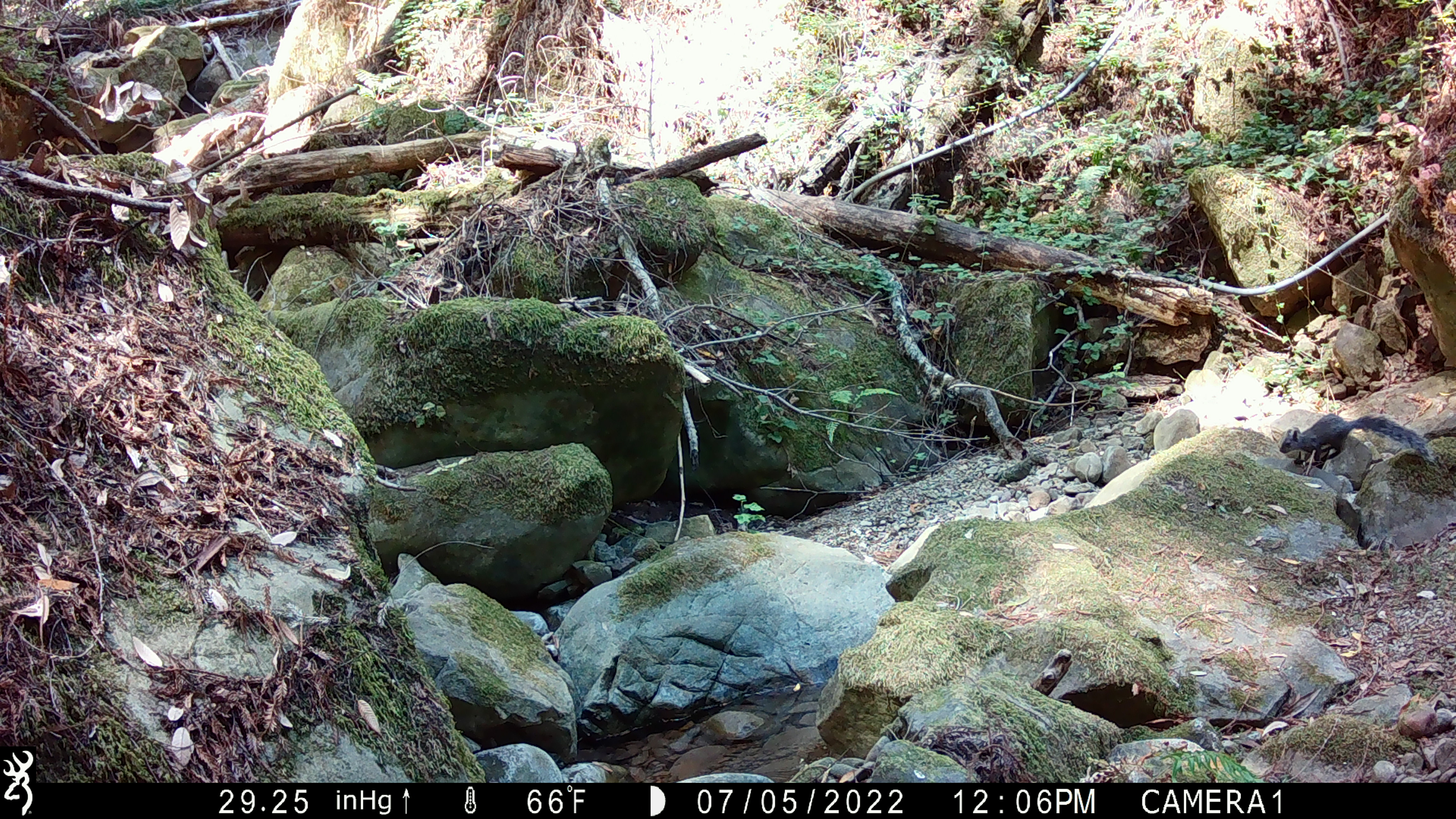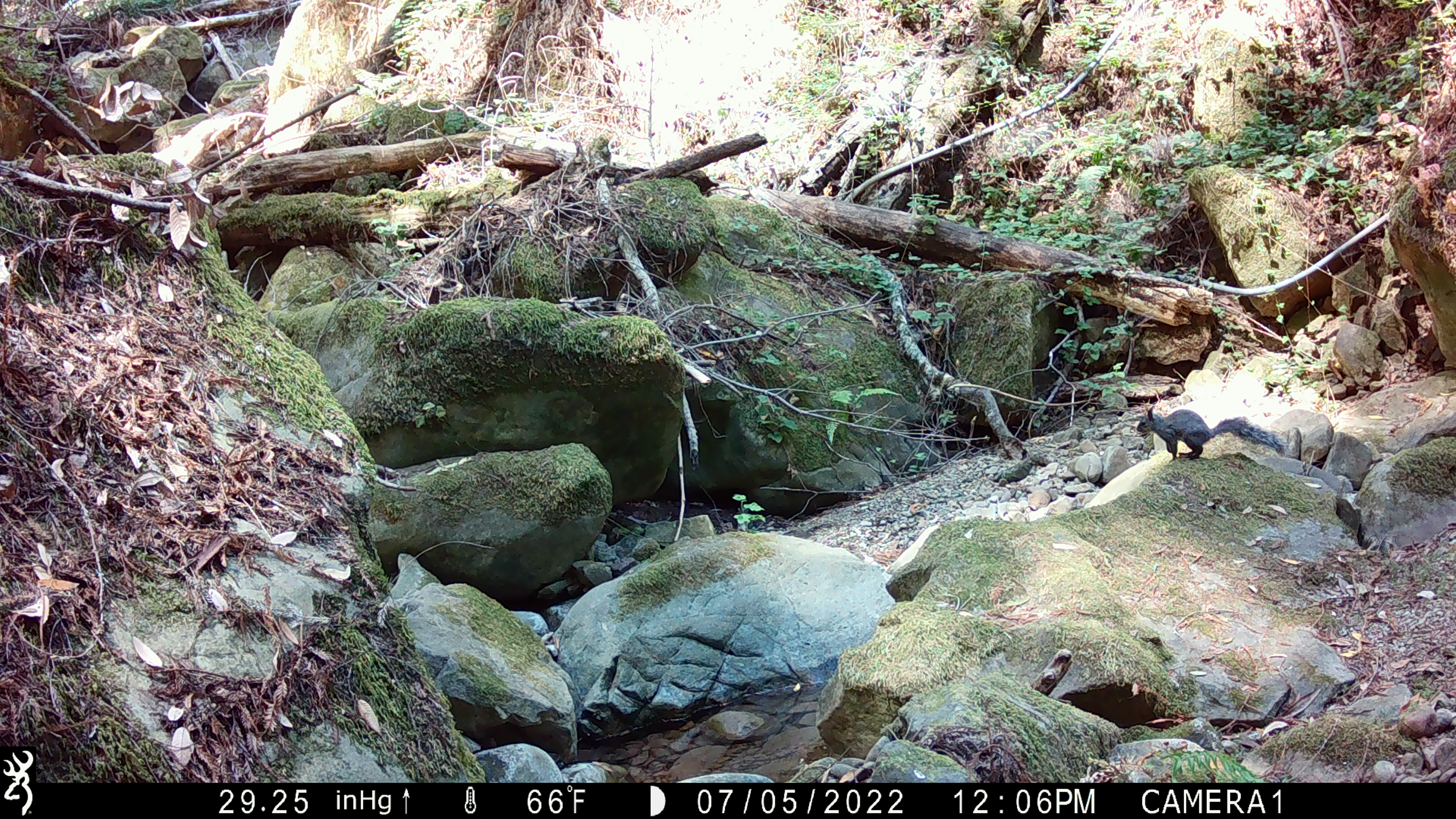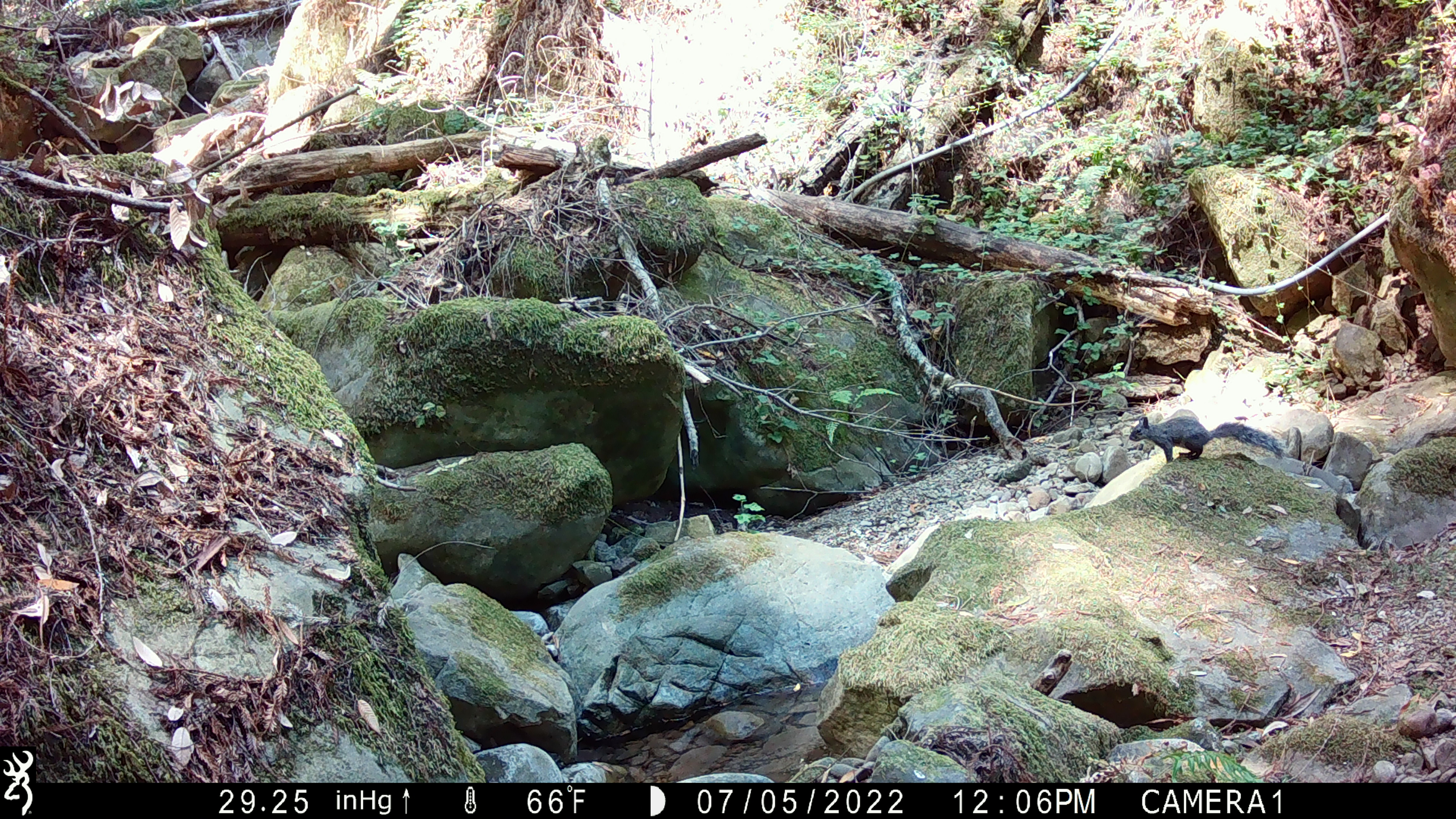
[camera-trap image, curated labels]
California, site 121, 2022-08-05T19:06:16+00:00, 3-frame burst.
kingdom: Animalia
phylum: Chordata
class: Mammalia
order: Rodentia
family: Sciuridae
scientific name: Sciuridae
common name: squirrel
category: unknown squirrel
Unknown squirrel (squirrel) (Sciuridae).